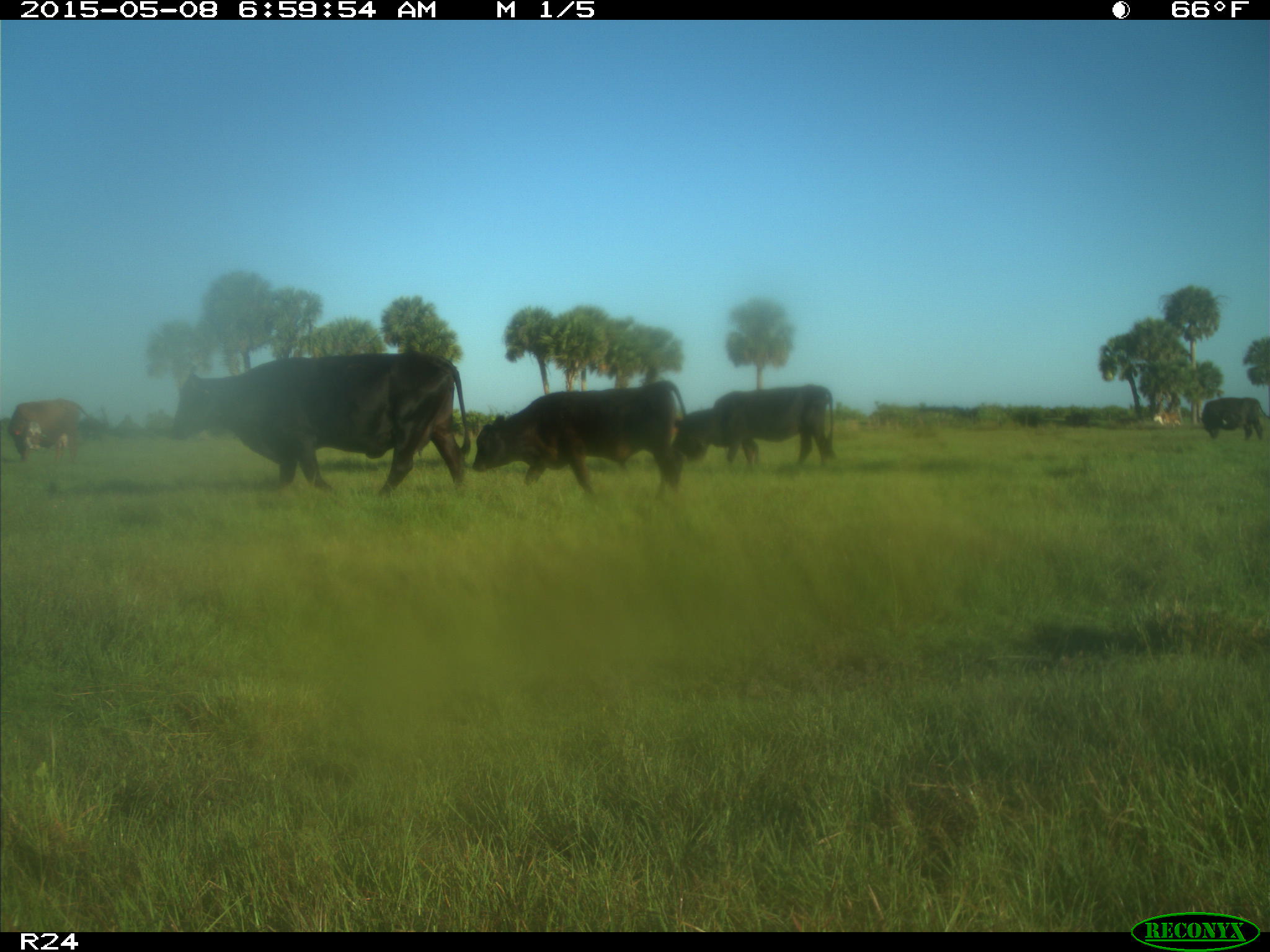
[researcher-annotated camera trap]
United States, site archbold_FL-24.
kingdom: Animalia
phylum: Chordata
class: Mammalia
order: Artiodactyla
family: Bovidae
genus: Bos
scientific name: Bos taurus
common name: domestic cow